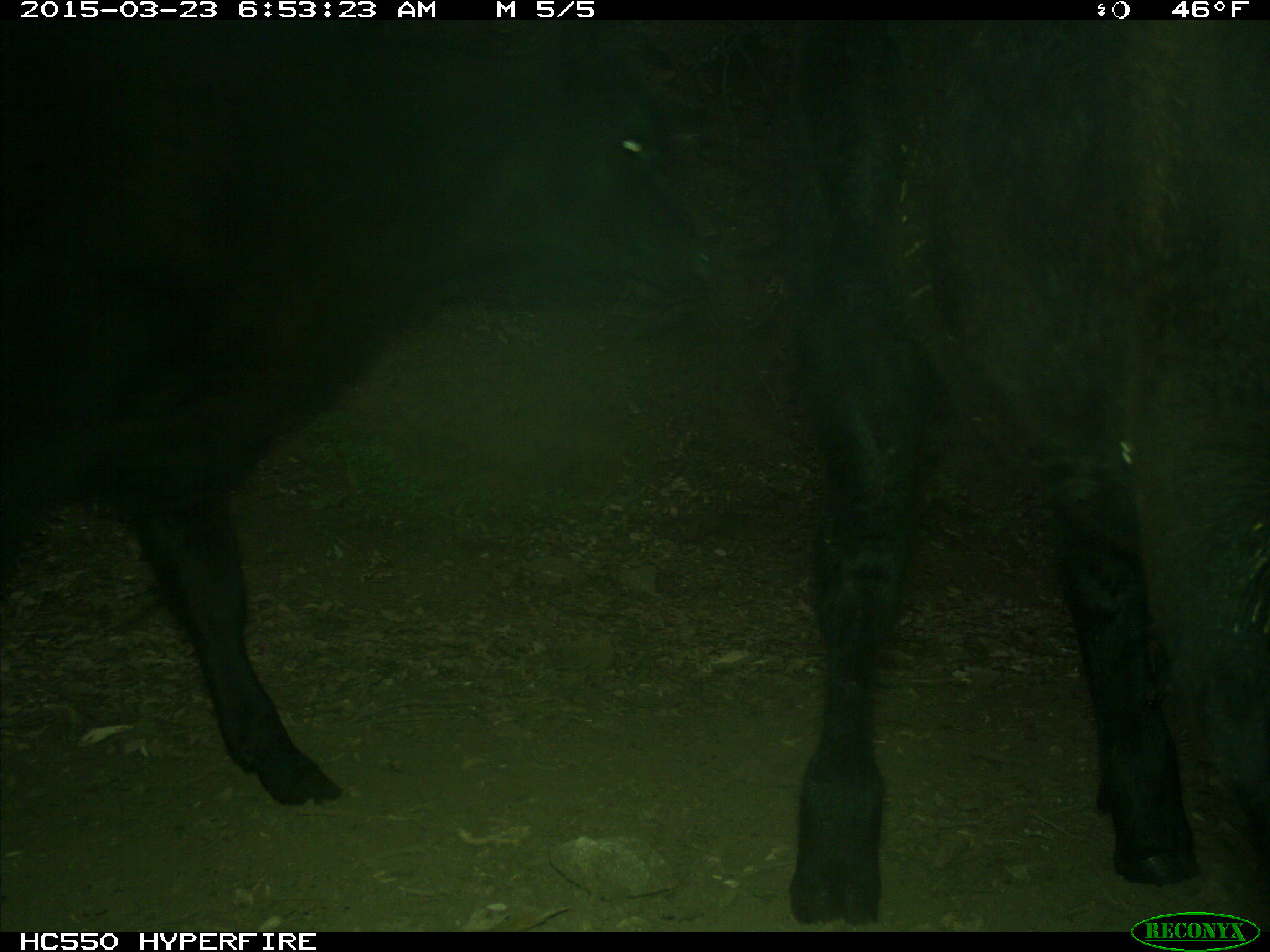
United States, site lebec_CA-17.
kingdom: Animalia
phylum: Chordata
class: Mammalia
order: Artiodactyla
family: Bovidae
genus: Bos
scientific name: Bos taurus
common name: domestic cow